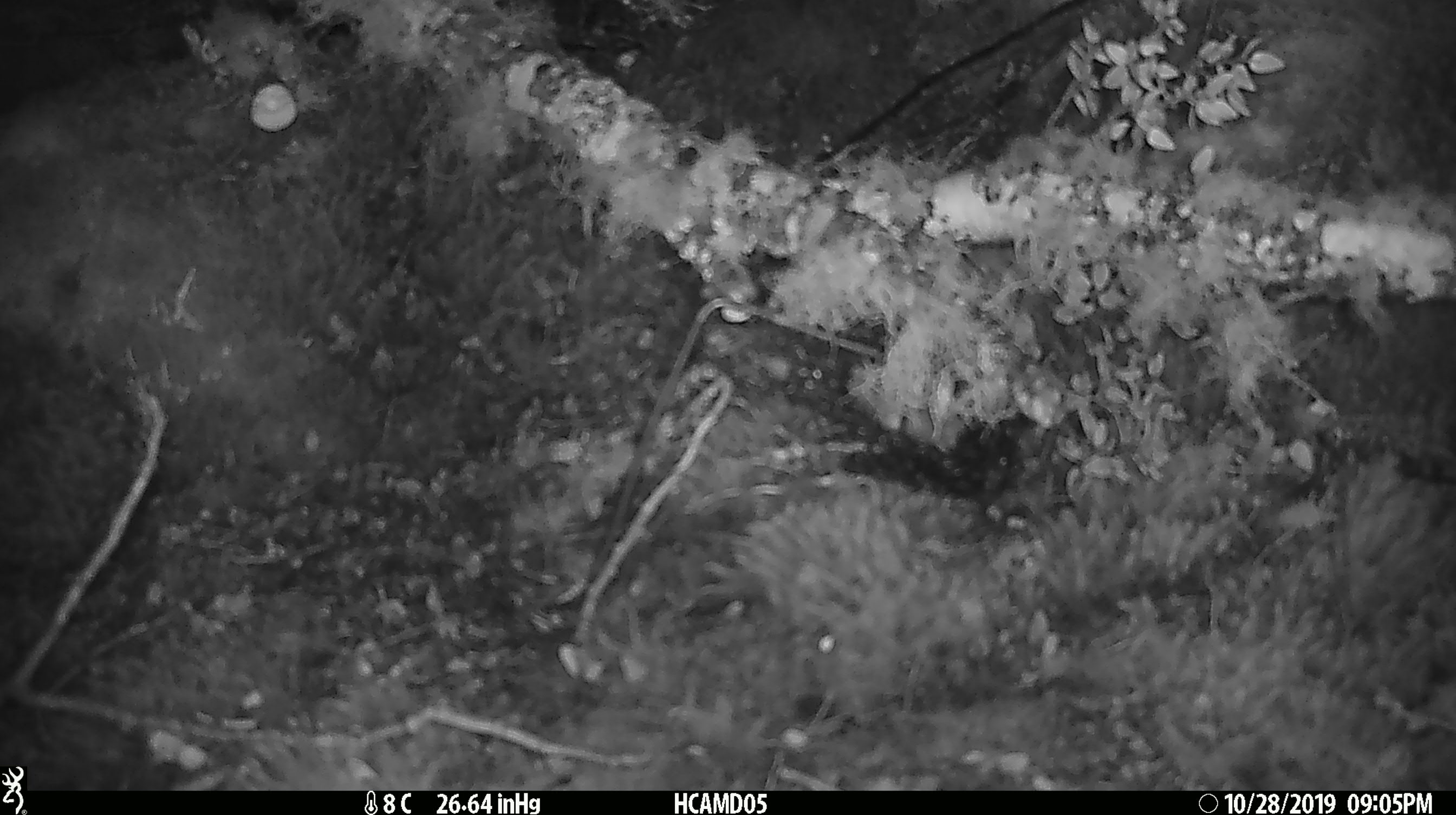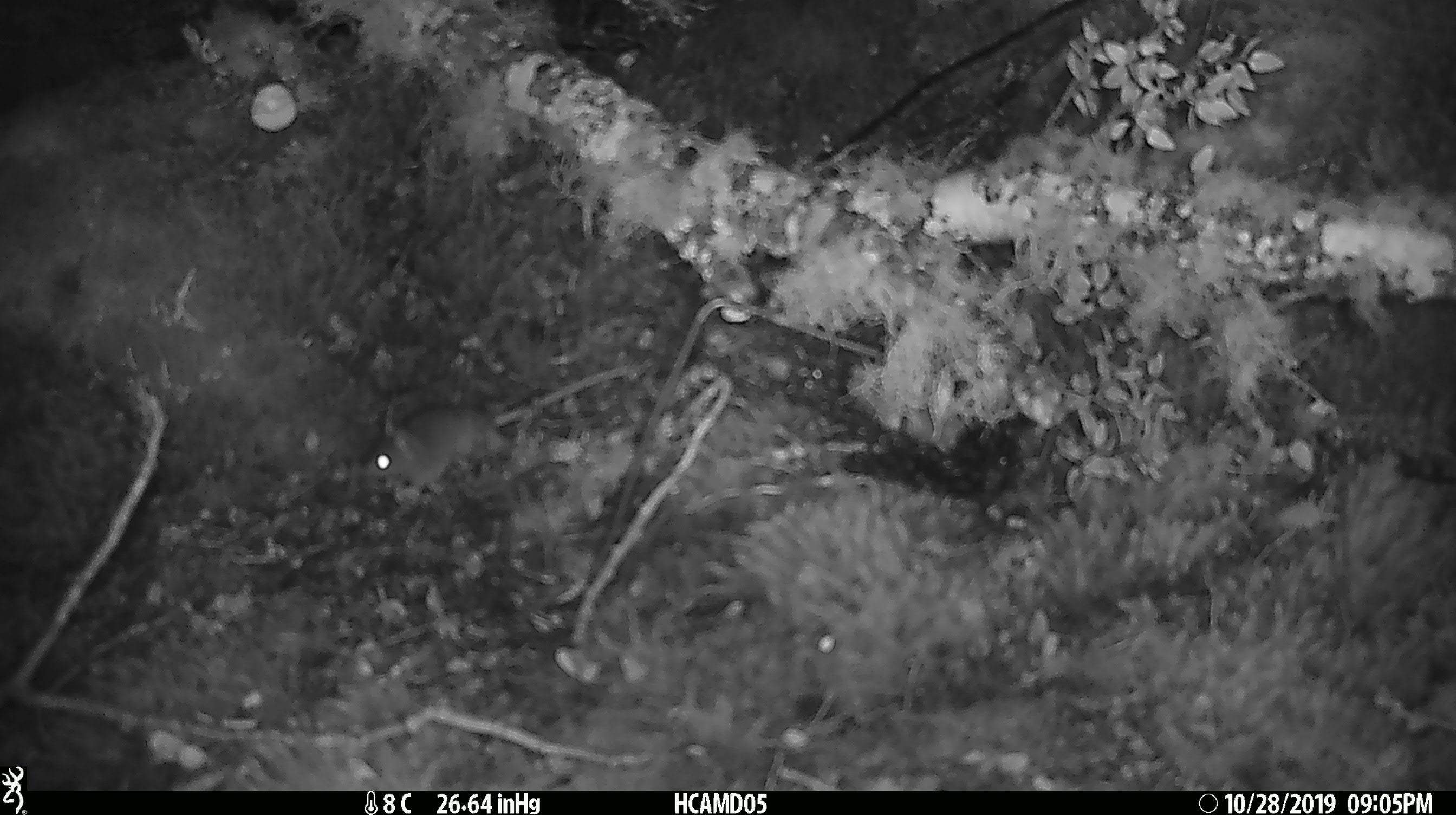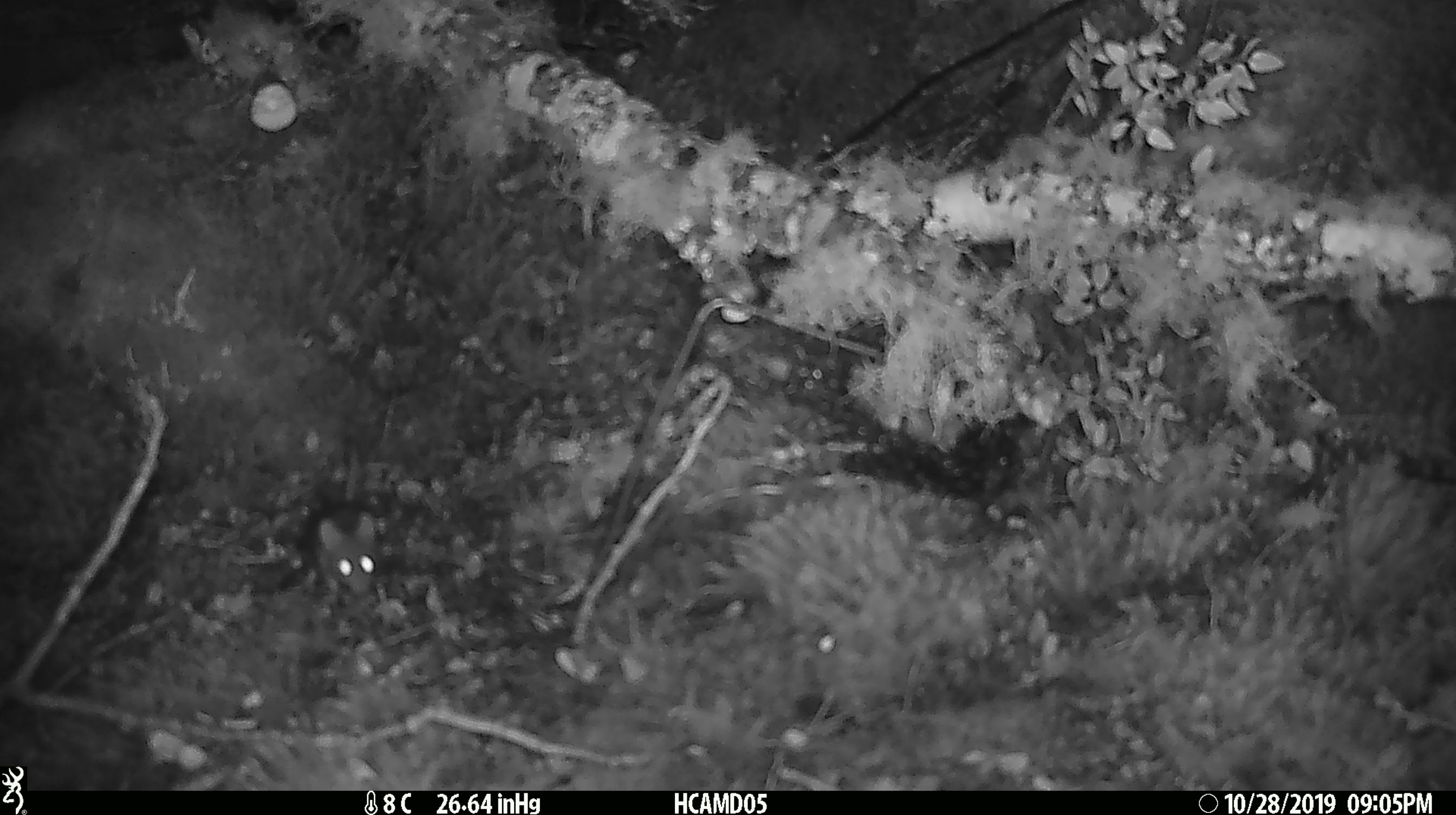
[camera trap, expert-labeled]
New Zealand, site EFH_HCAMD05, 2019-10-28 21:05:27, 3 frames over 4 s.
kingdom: Animalia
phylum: Chordata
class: Mammalia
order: Rodentia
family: Muridae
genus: Mus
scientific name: Mus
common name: mouse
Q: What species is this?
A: Mouse (Mus).